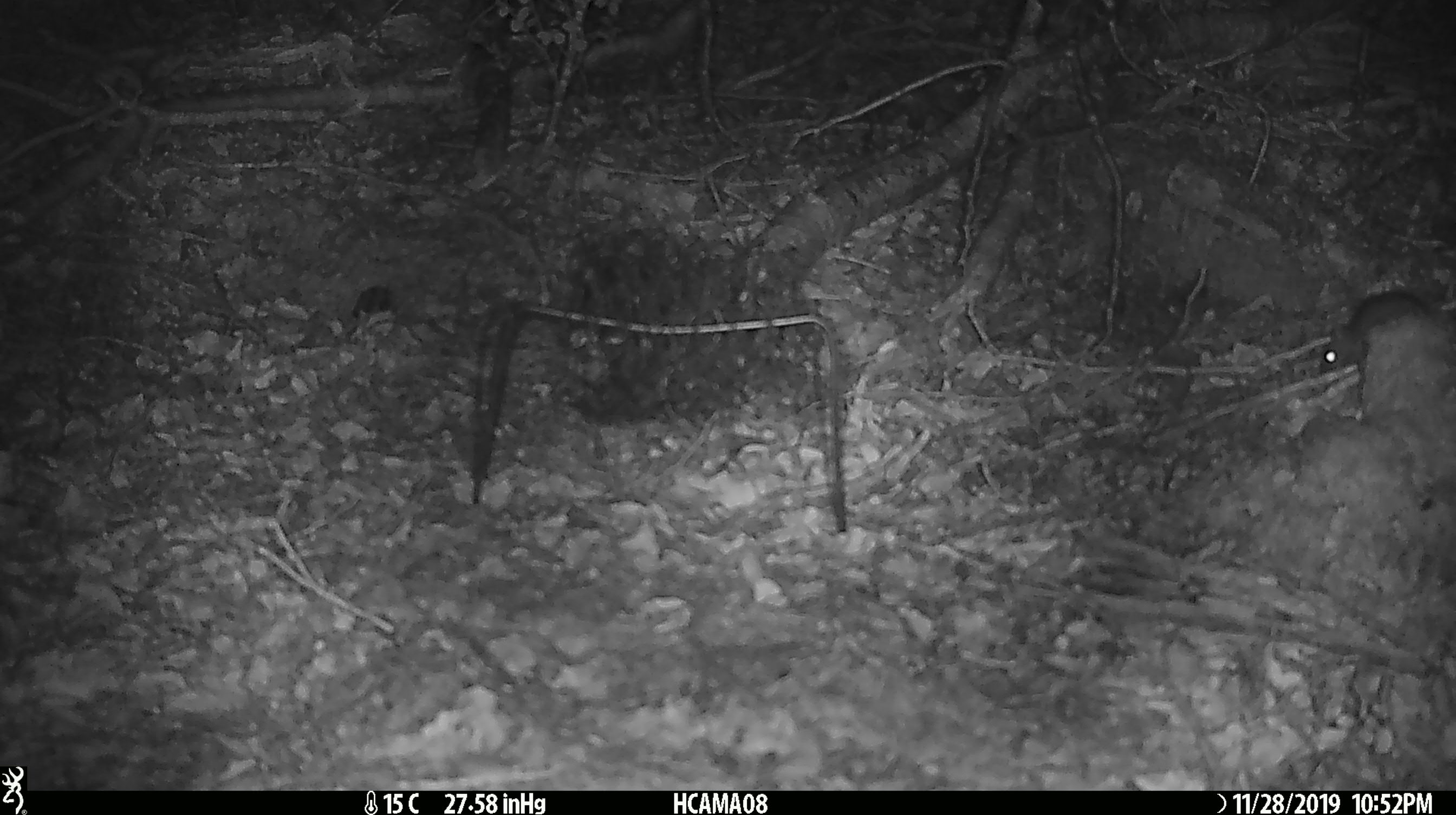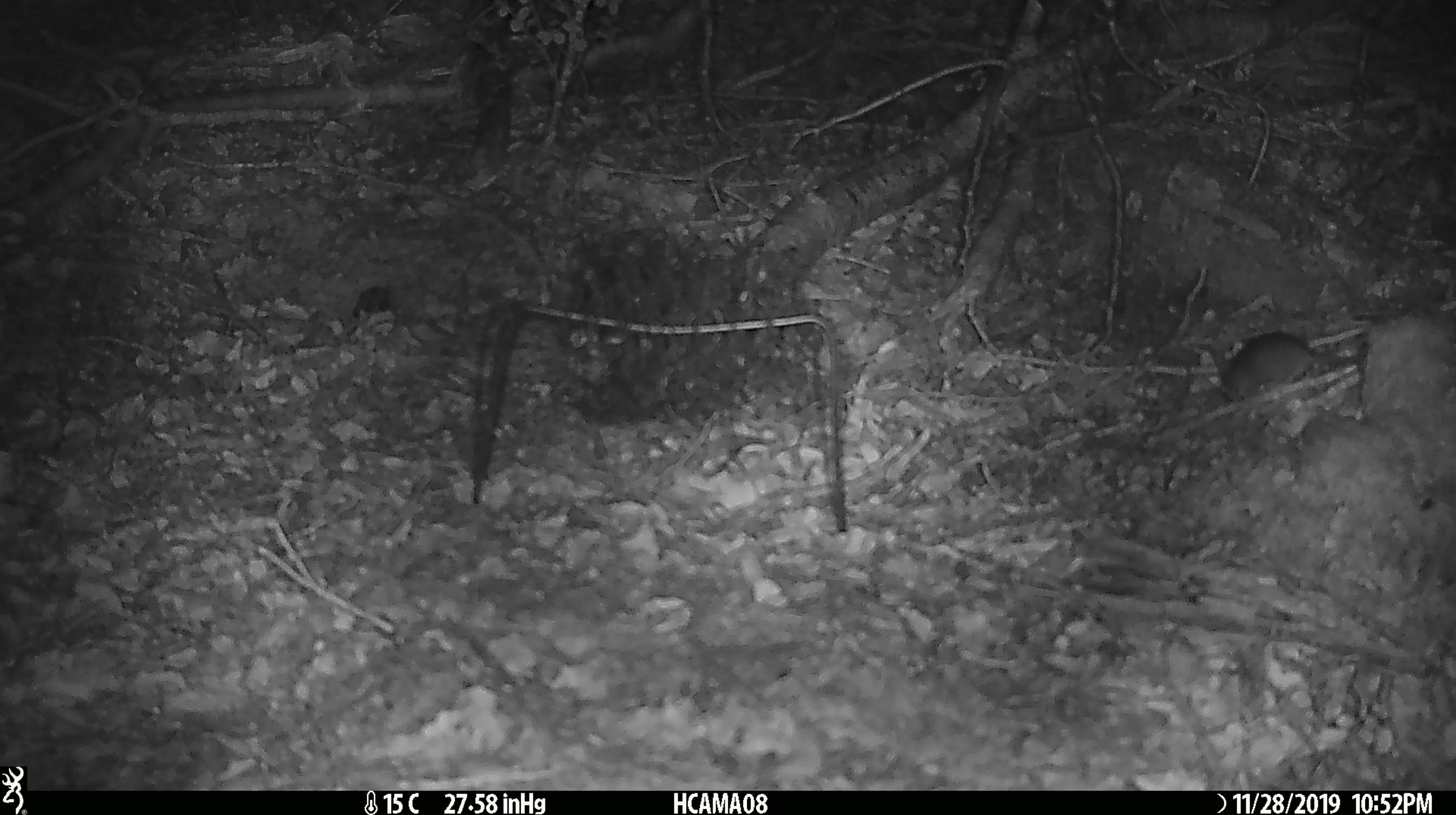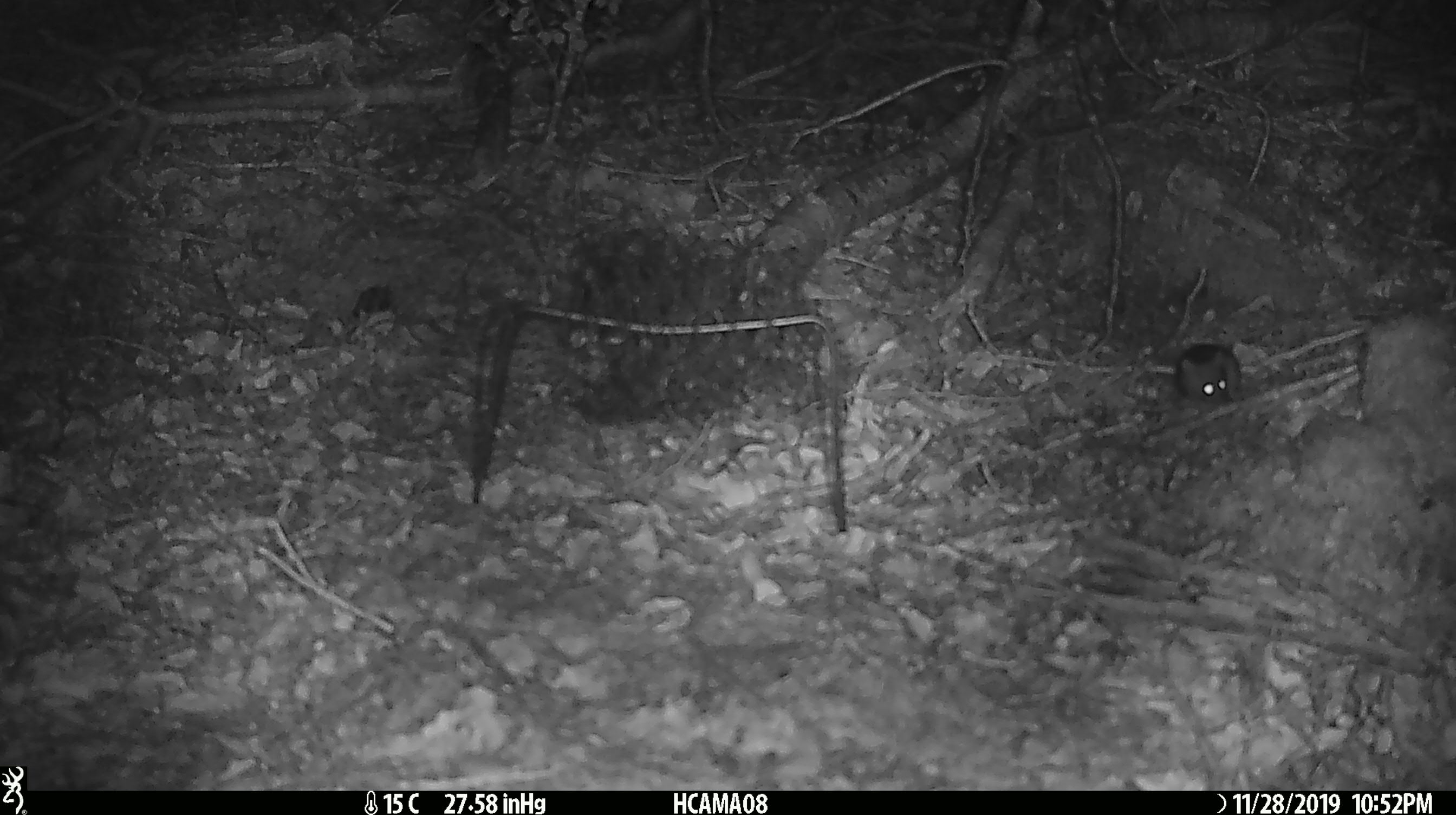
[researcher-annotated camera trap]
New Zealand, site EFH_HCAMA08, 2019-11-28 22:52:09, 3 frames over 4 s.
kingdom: Animalia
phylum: Chordata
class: Mammalia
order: Rodentia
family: Muridae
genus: Mus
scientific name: Mus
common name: mouse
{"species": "mouse (Mus)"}